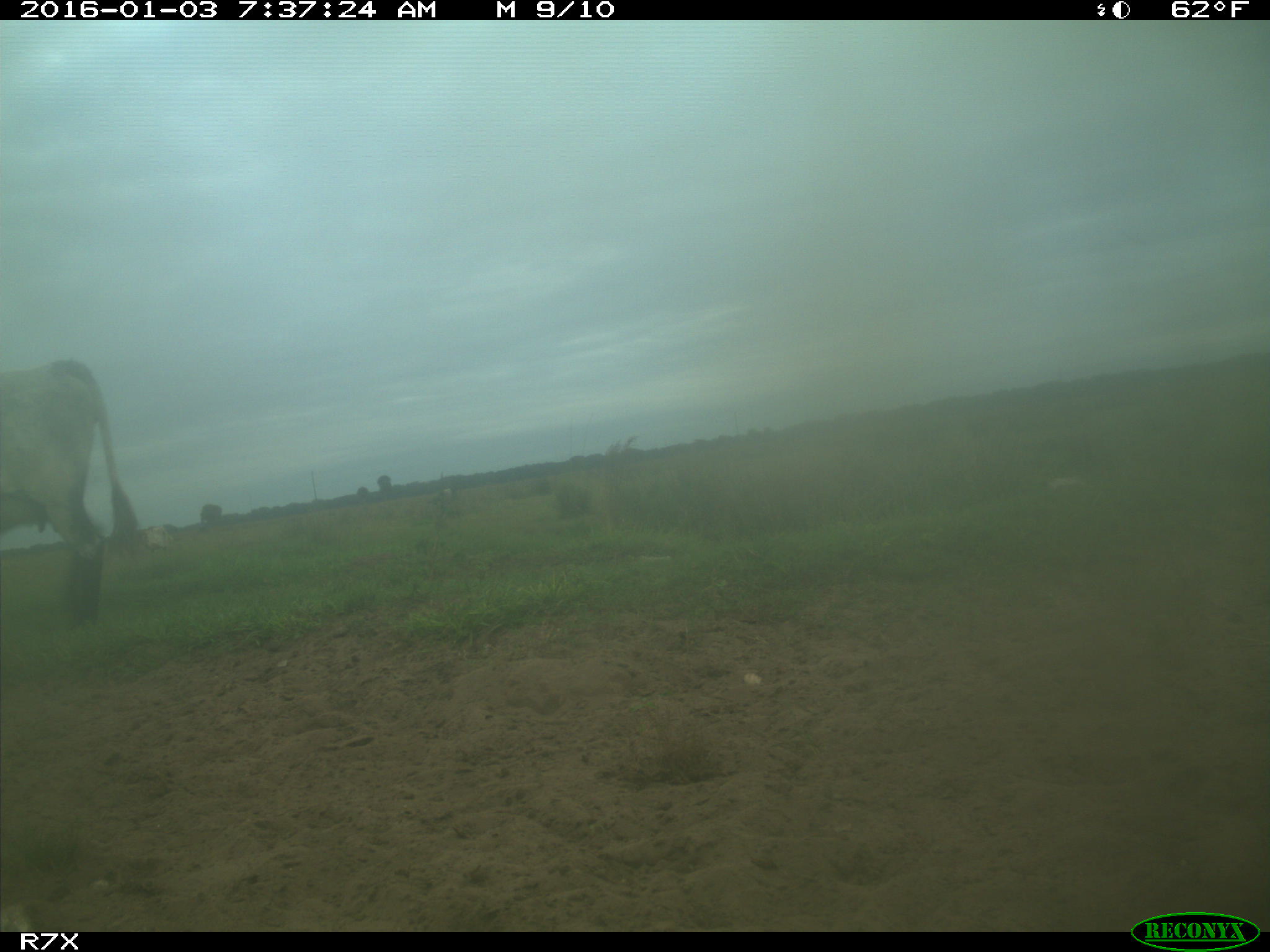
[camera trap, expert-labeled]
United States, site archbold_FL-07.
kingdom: Animalia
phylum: Chordata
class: Mammalia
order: Artiodactyla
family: Bovidae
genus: Bos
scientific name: Bos taurus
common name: domestic cow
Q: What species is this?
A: Bos taurus (domestic cow).